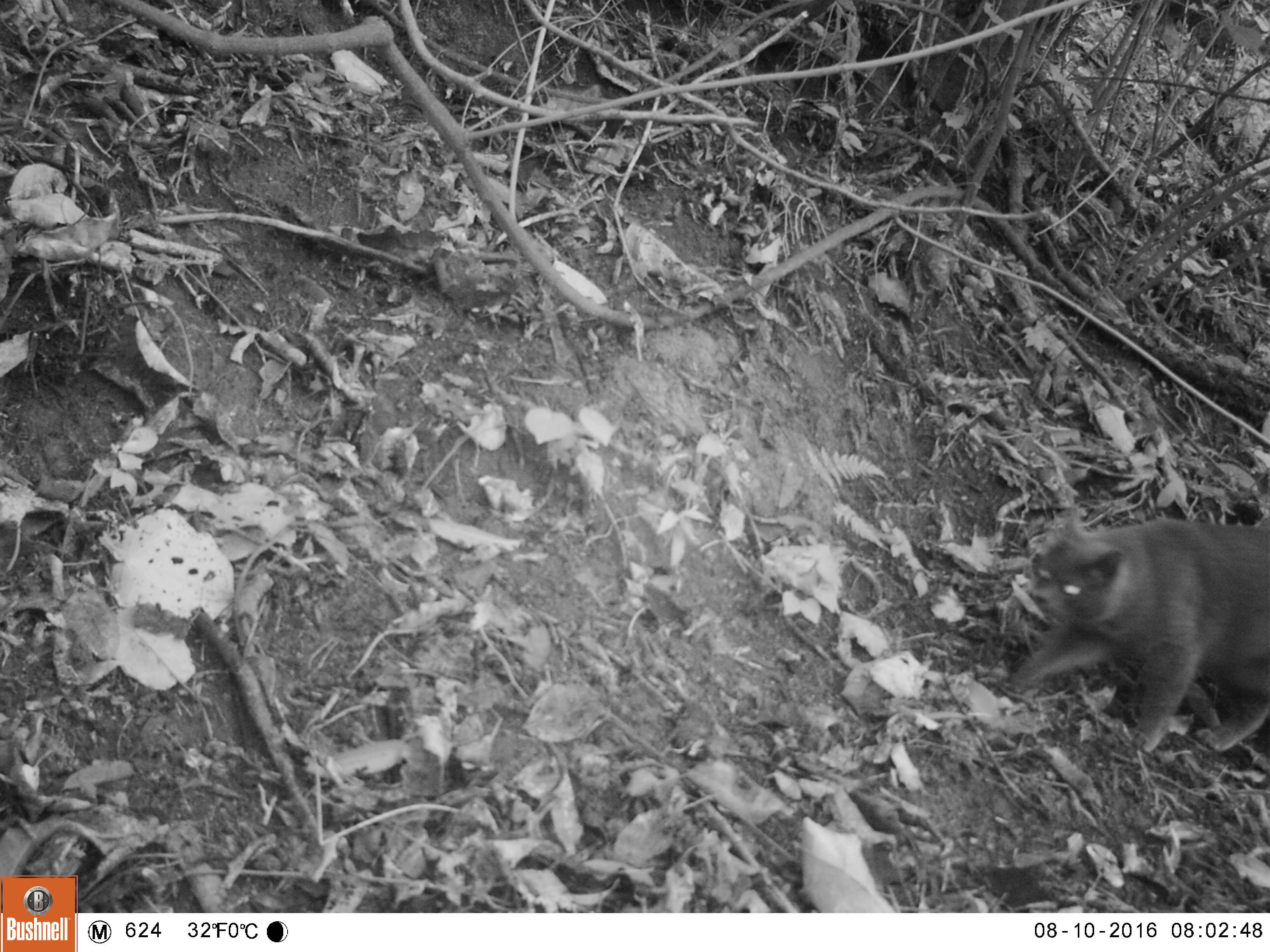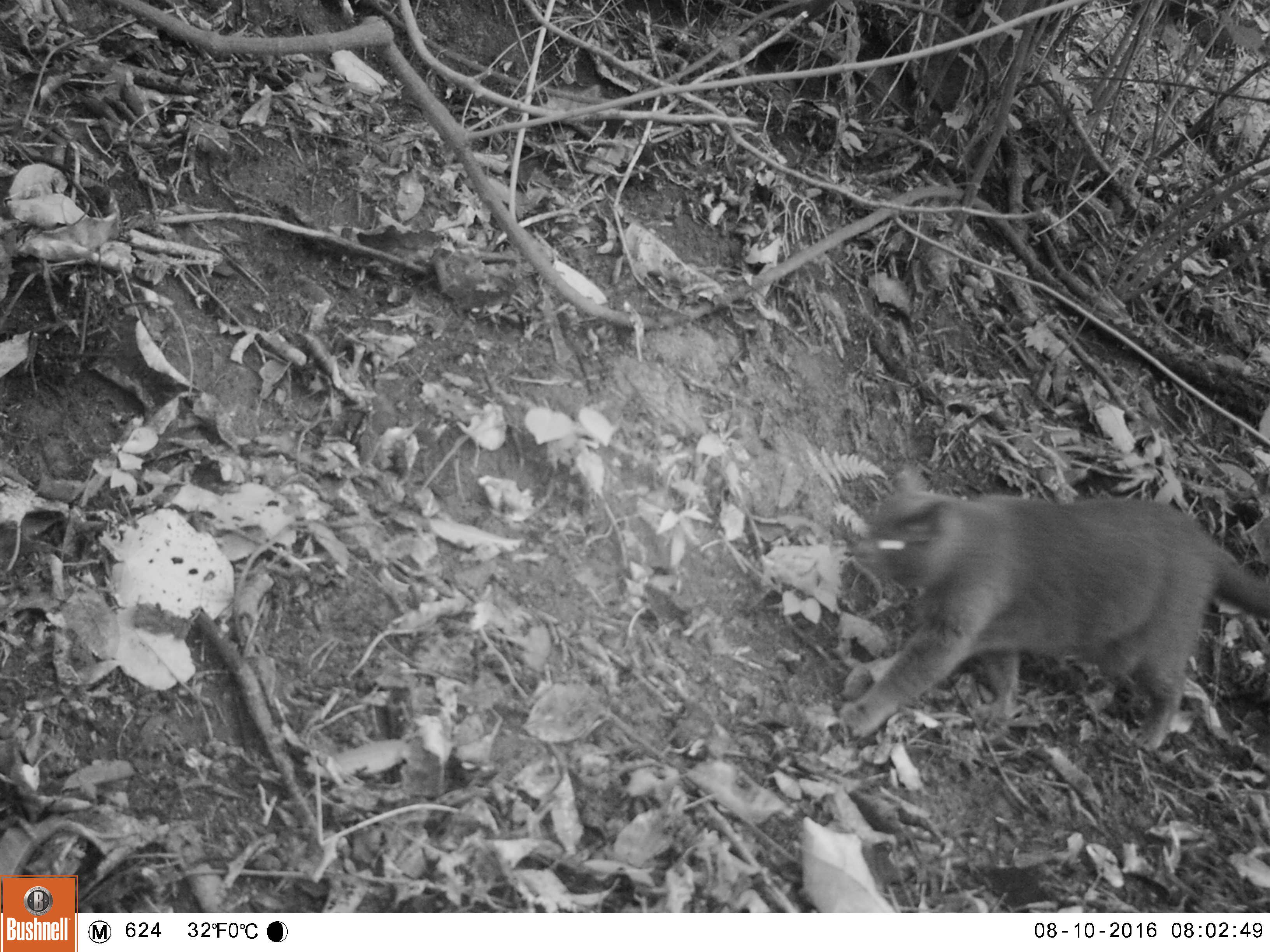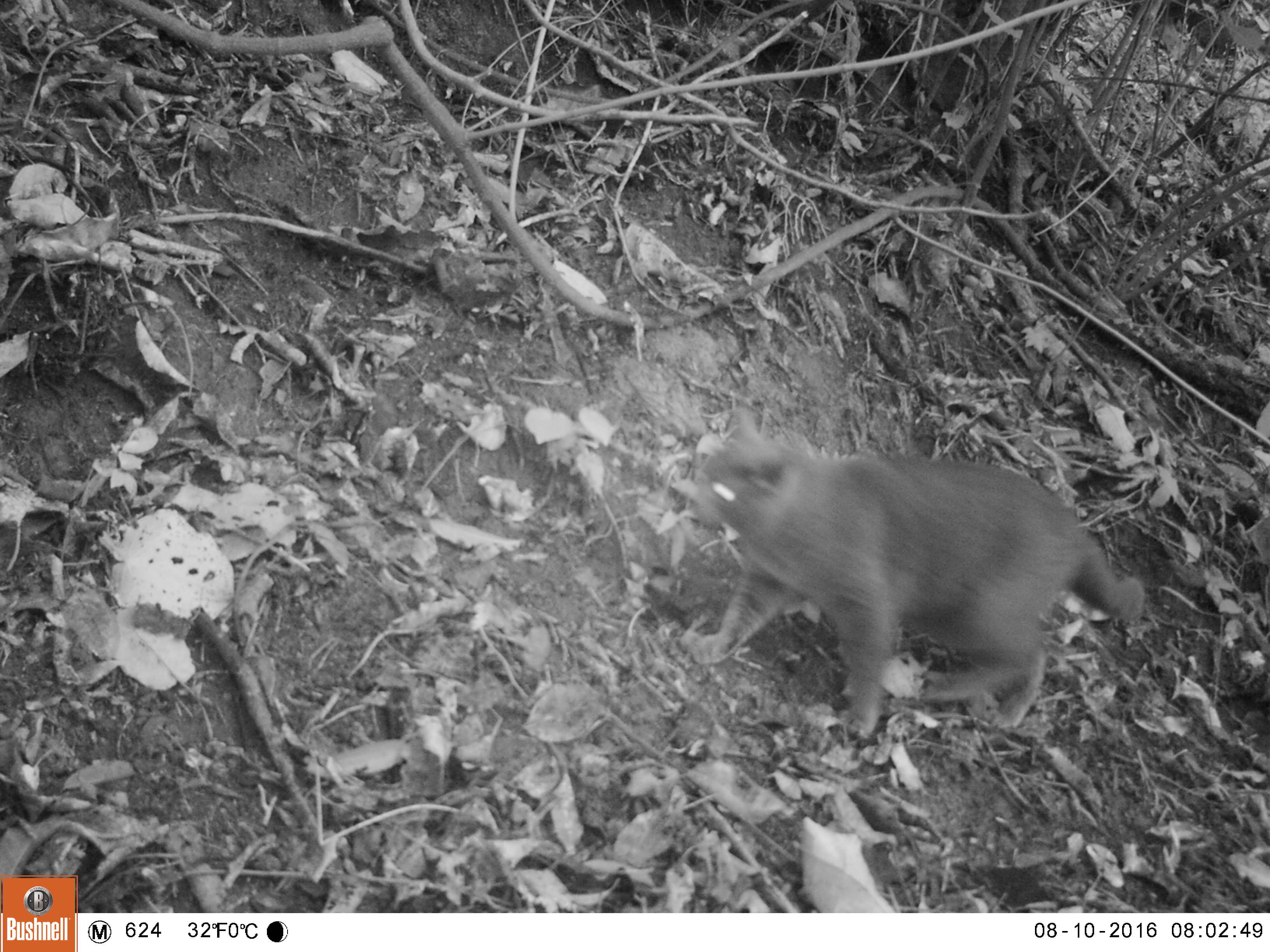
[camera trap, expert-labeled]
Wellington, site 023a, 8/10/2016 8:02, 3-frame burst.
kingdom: Animalia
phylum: Chordata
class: Mammalia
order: Carnivora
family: Felidae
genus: Felis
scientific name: Felis catus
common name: cat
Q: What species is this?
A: Cat (Felis catus).